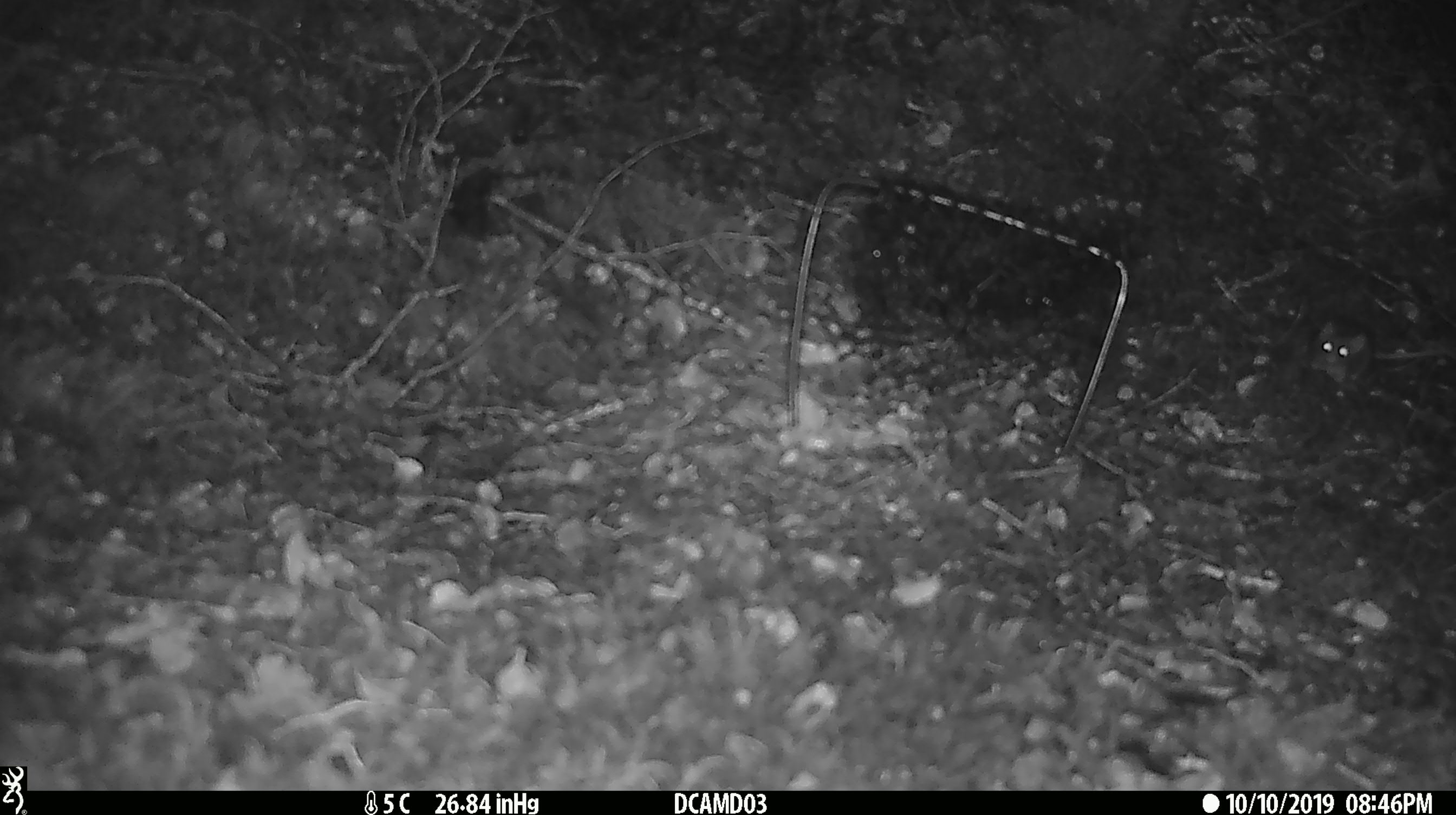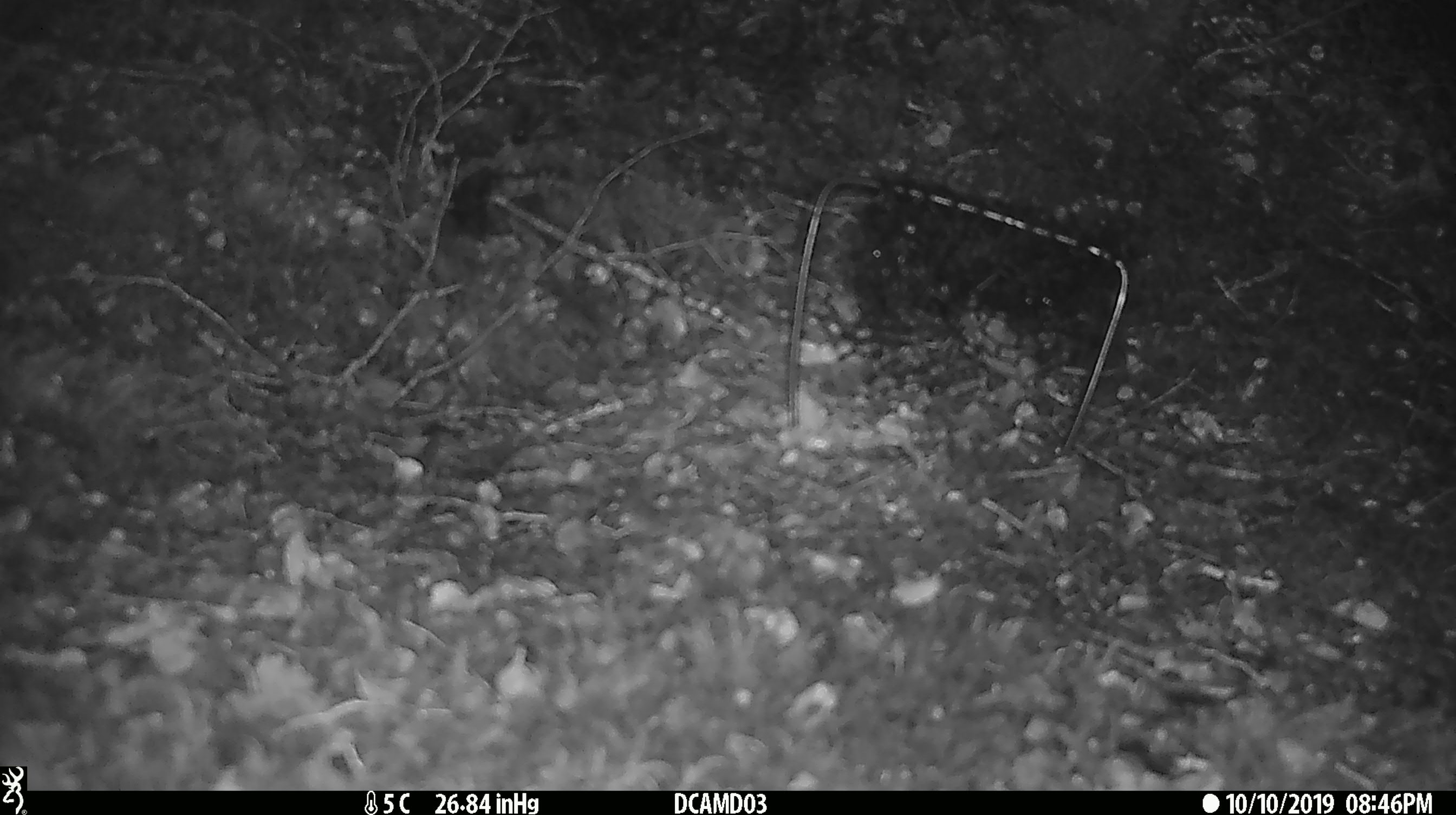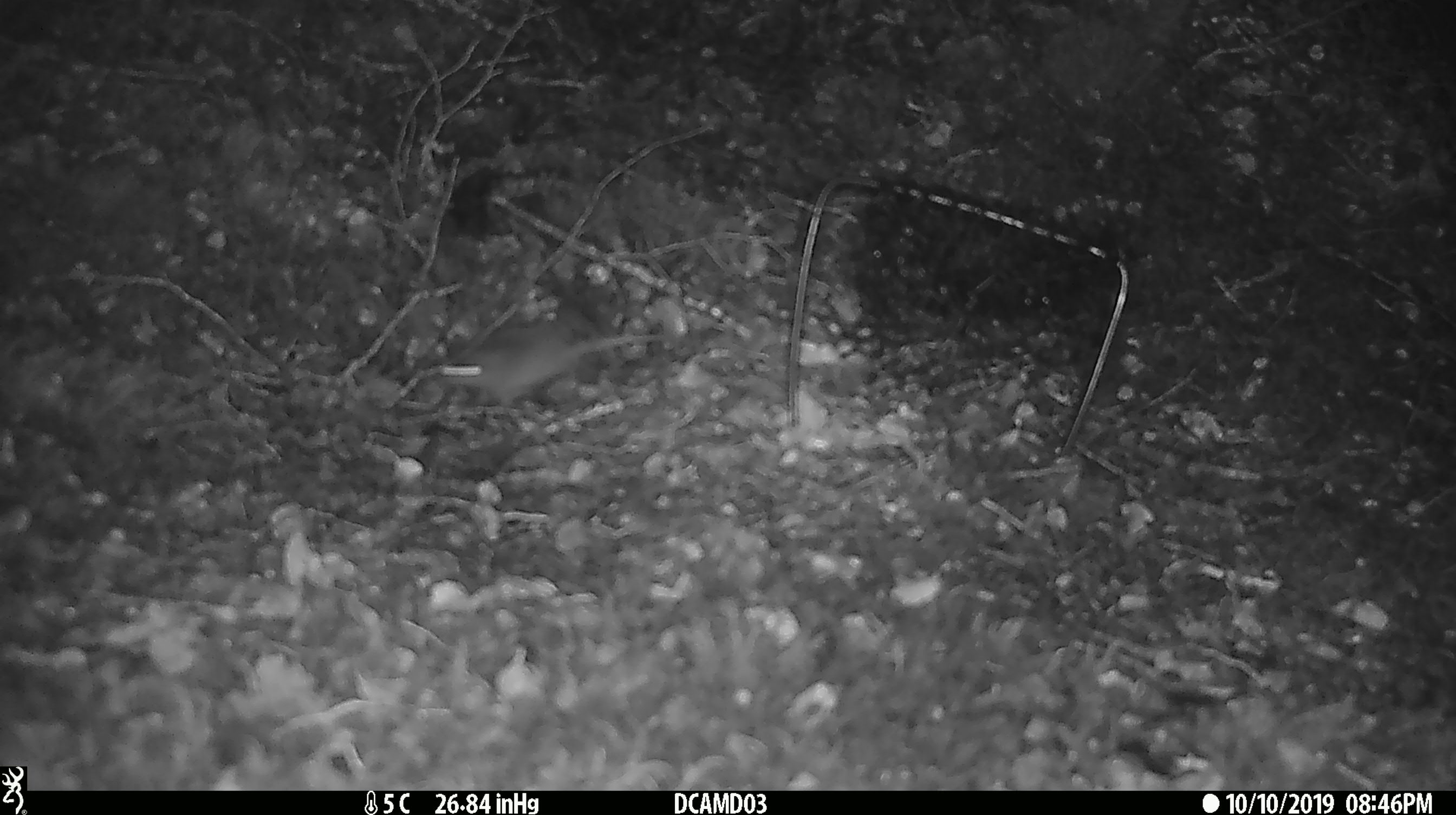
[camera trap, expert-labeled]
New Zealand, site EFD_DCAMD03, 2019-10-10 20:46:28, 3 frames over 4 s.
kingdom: Animalia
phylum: Chordata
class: Mammalia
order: Rodentia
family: Muridae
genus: Mus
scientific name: Mus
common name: mouse